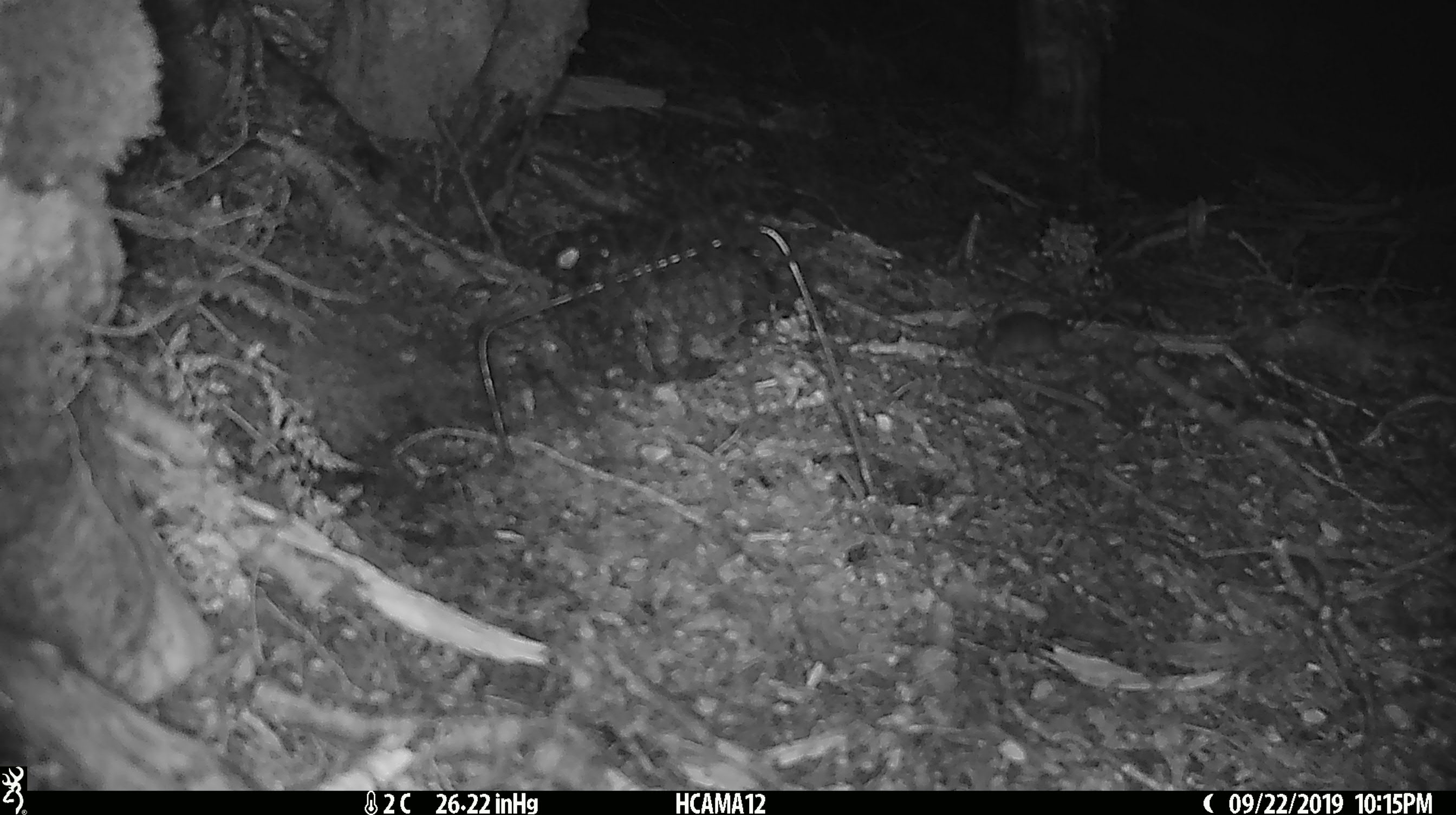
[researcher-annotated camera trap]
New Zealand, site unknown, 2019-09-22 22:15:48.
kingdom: Animalia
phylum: Chordata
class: Mammalia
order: Rodentia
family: Muridae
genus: Mus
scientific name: Mus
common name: mouse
Mouse (Mus).